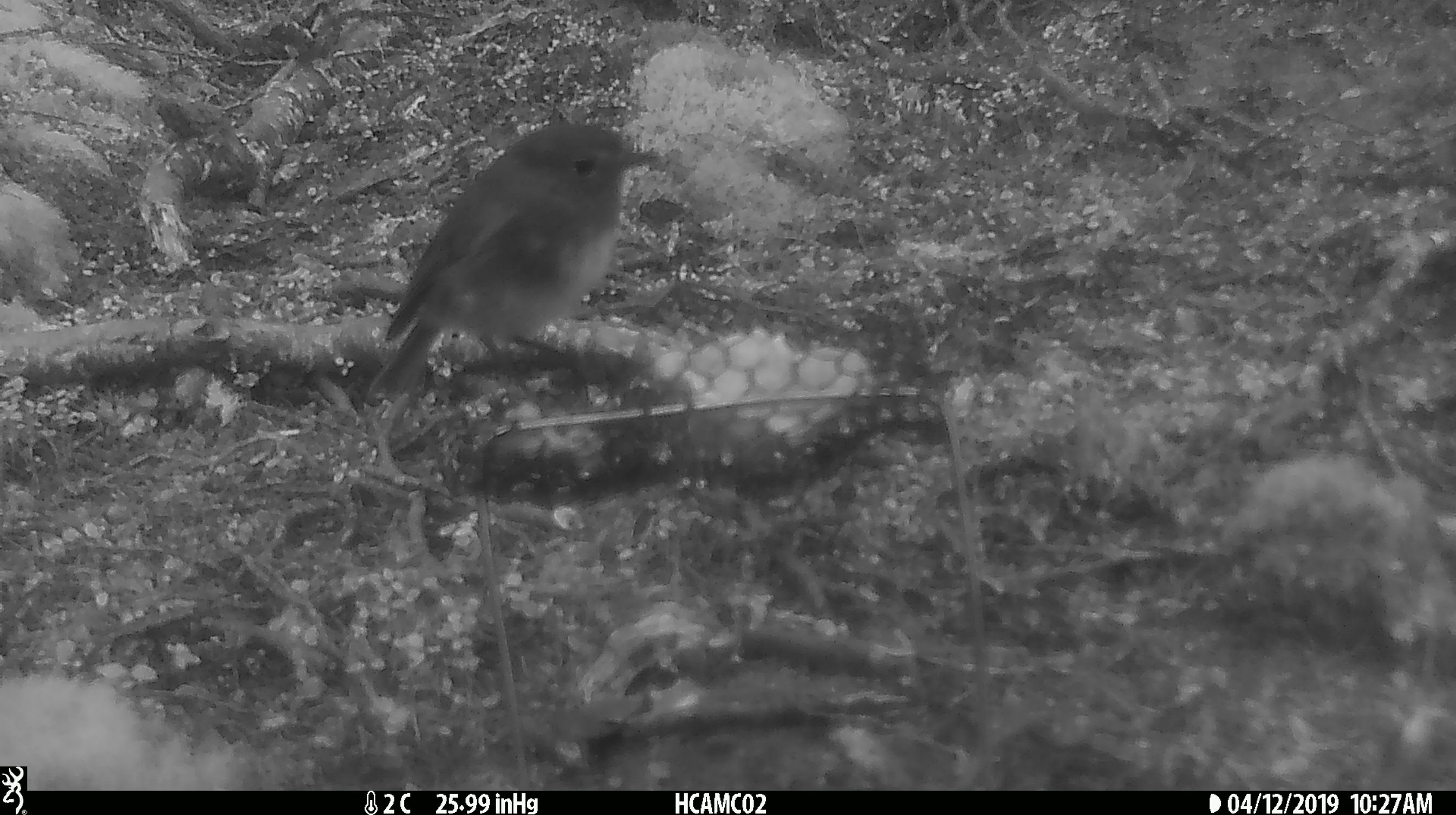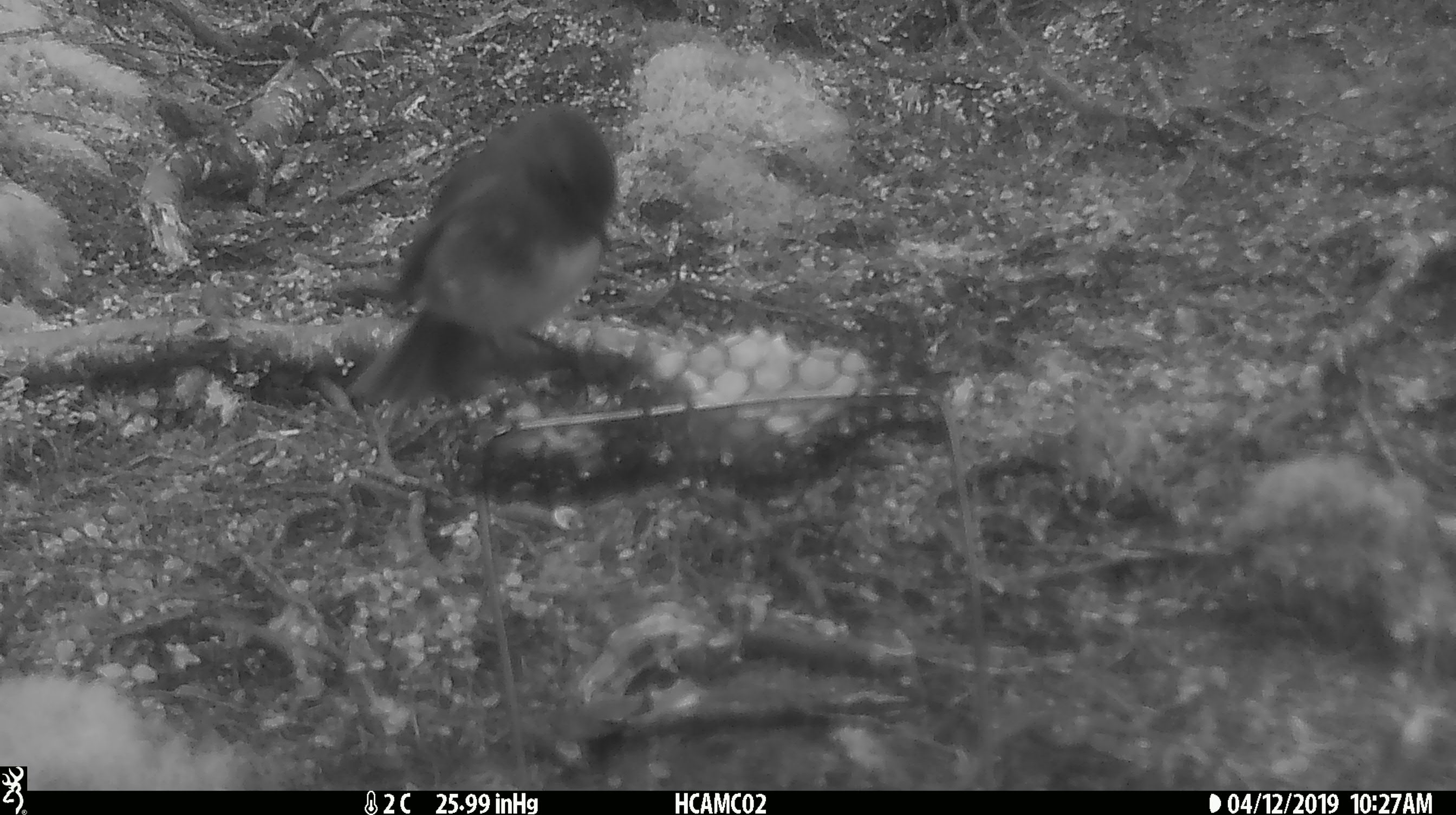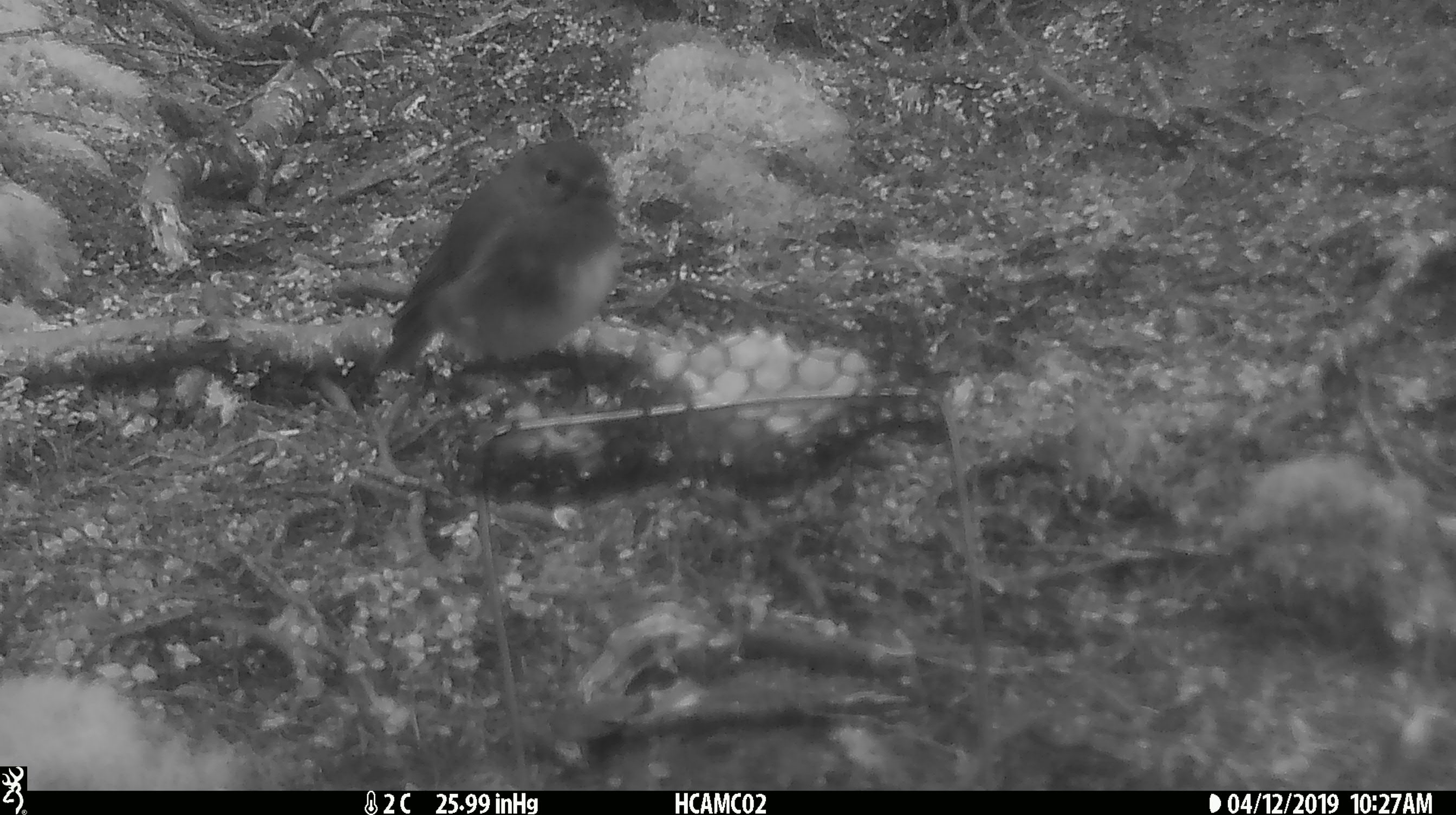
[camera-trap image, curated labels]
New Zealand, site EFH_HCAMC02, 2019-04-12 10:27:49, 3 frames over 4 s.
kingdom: Animalia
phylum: Chordata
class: Aves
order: Passeriformes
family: Petroicidae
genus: Petroica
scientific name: Petroica australis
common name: new zealand robin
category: robin